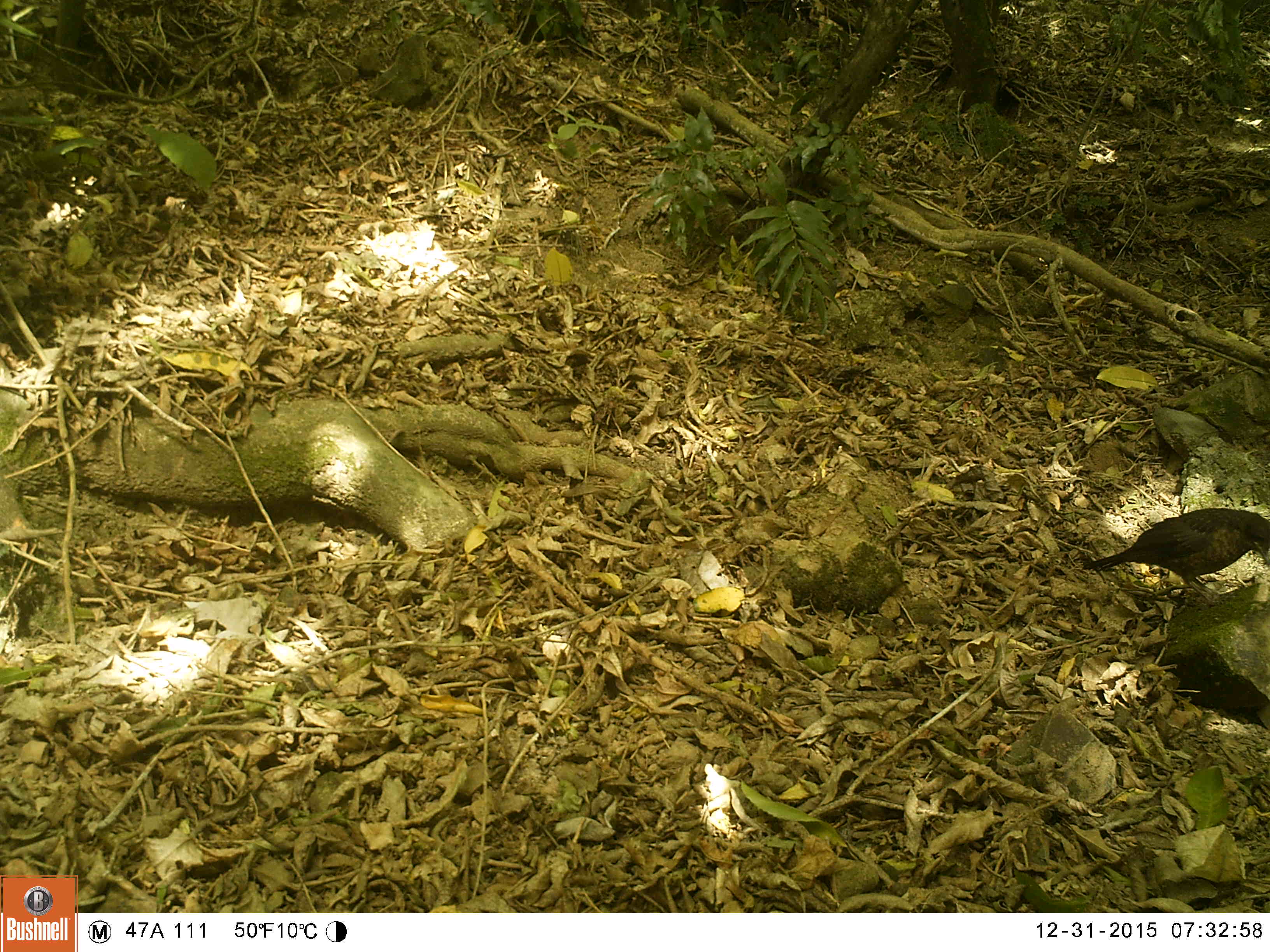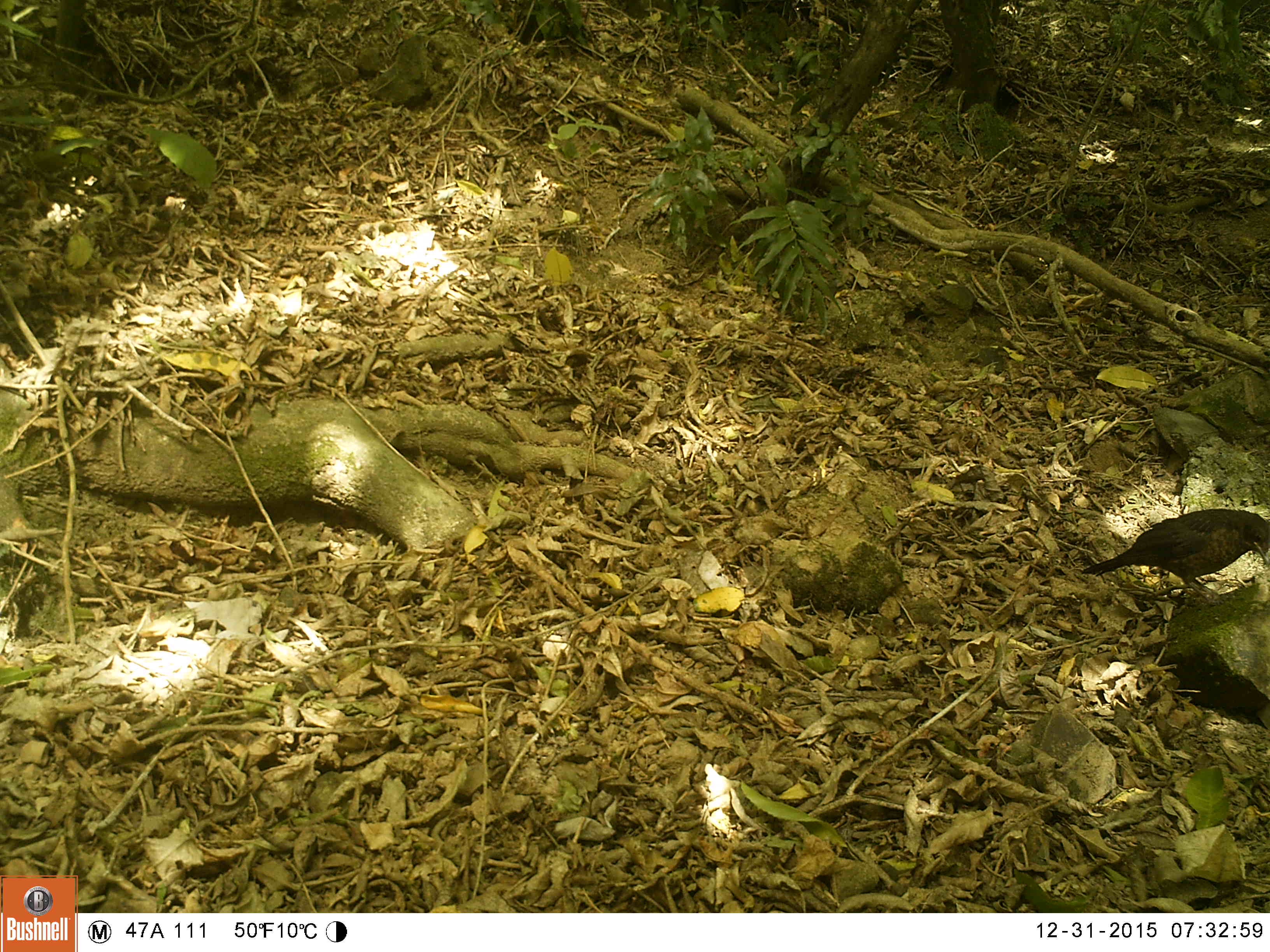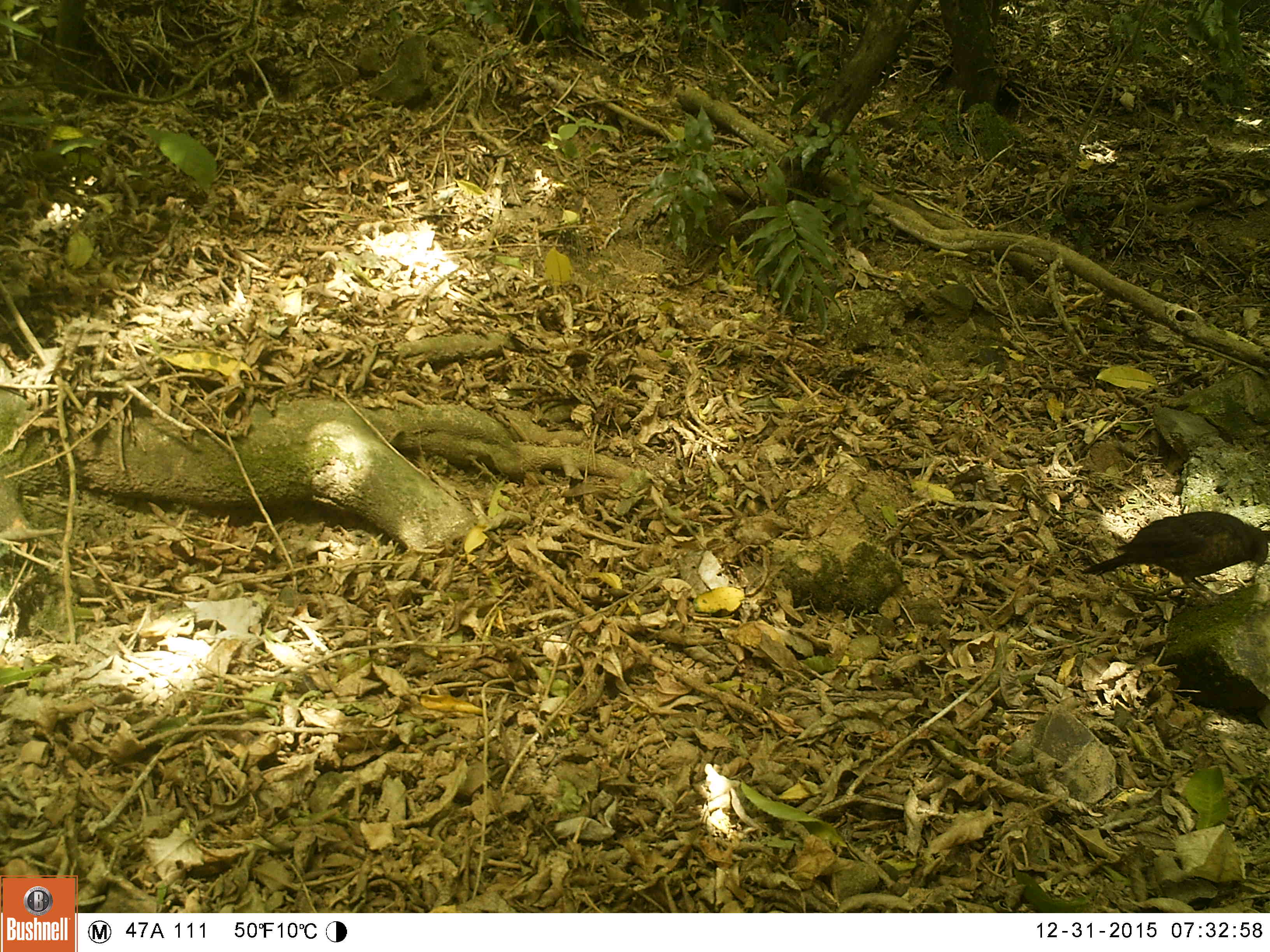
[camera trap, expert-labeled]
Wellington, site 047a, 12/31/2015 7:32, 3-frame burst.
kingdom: Animalia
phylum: Chordata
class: Aves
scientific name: Aves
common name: bird